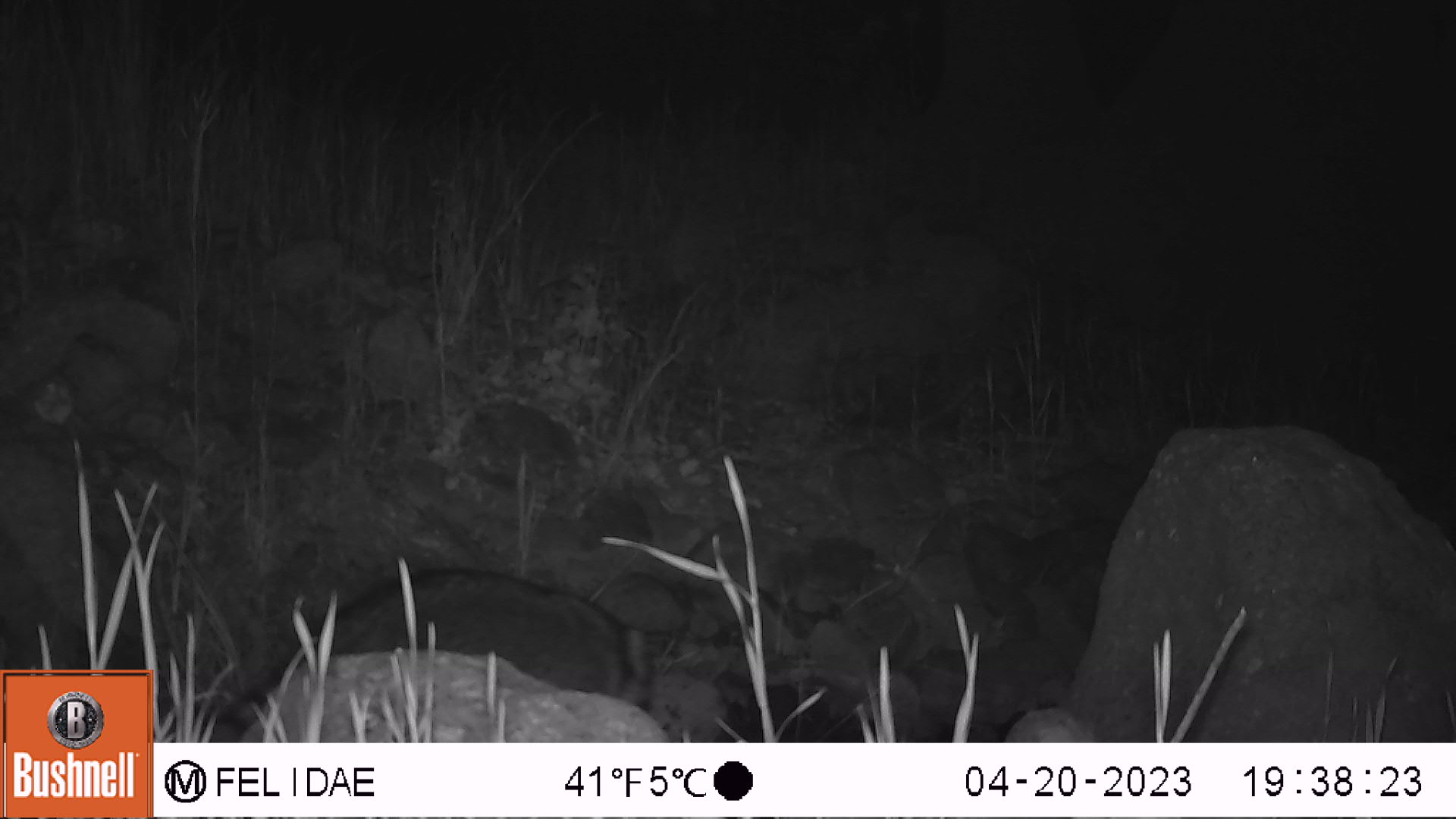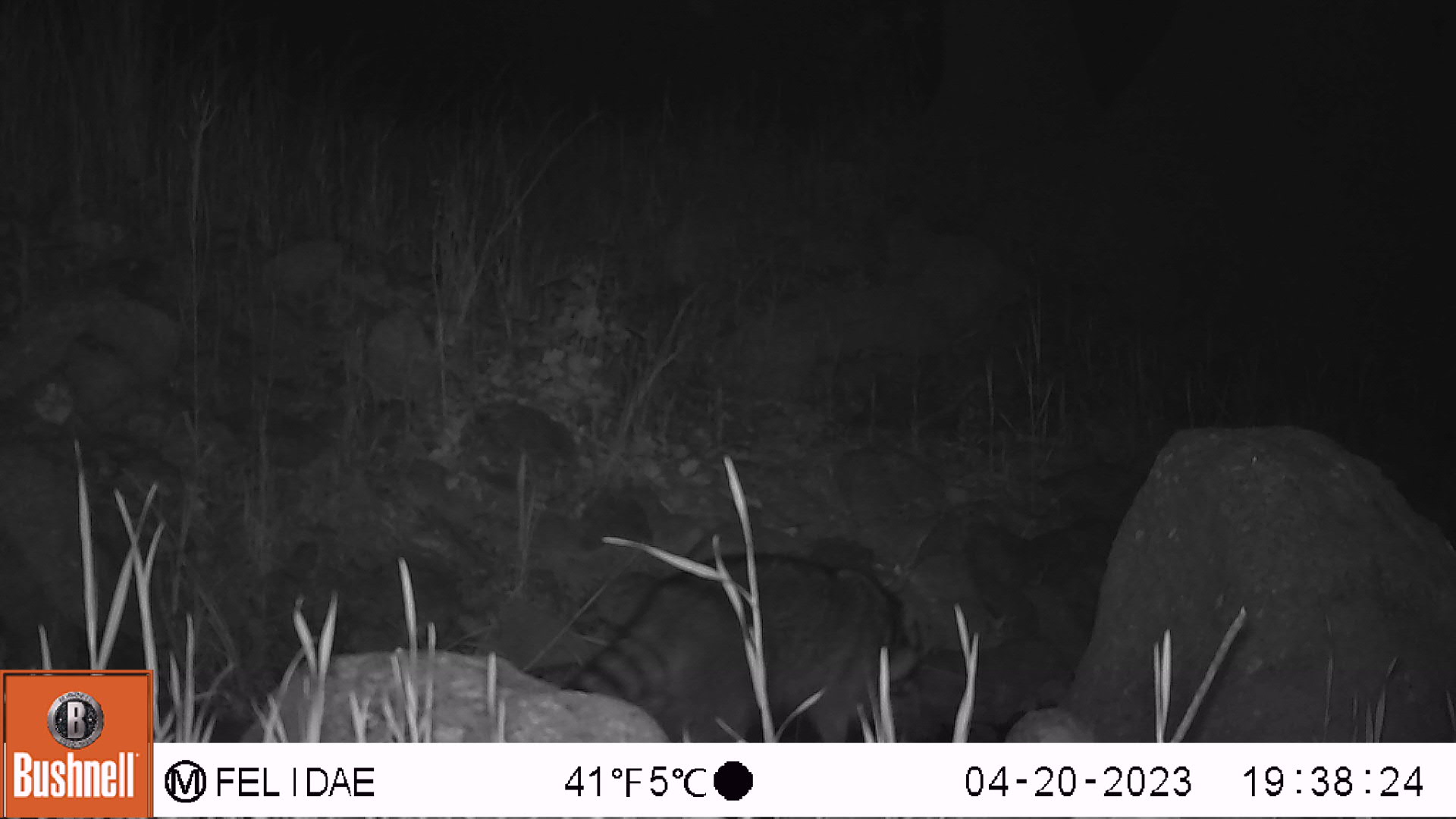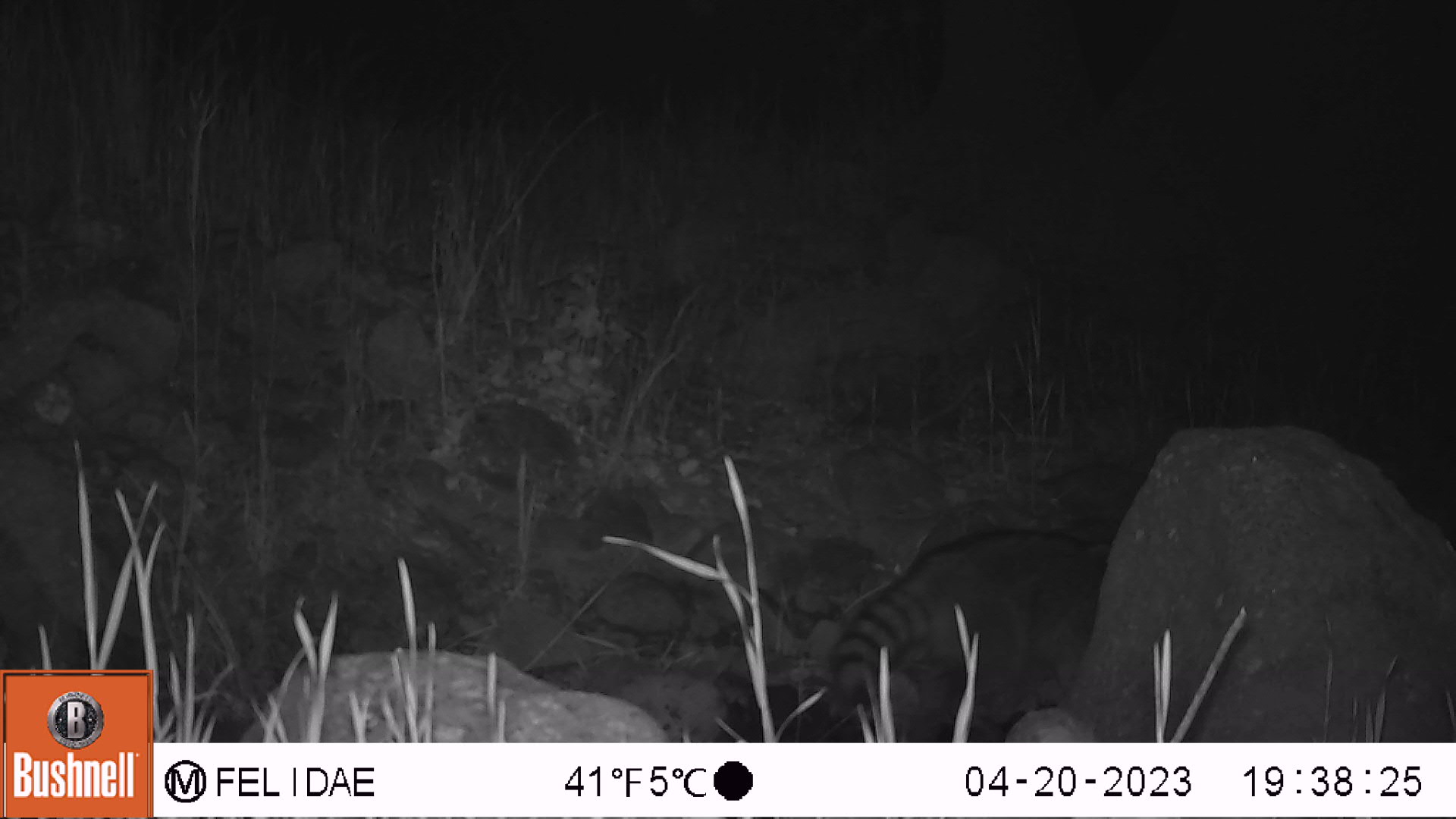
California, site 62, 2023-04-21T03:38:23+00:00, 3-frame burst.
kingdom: Animalia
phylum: Chordata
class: Mammalia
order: Carnivora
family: Procyonidae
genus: Procyon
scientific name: Procyon lotor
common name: raccoon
Raccoon (Procyon lotor).